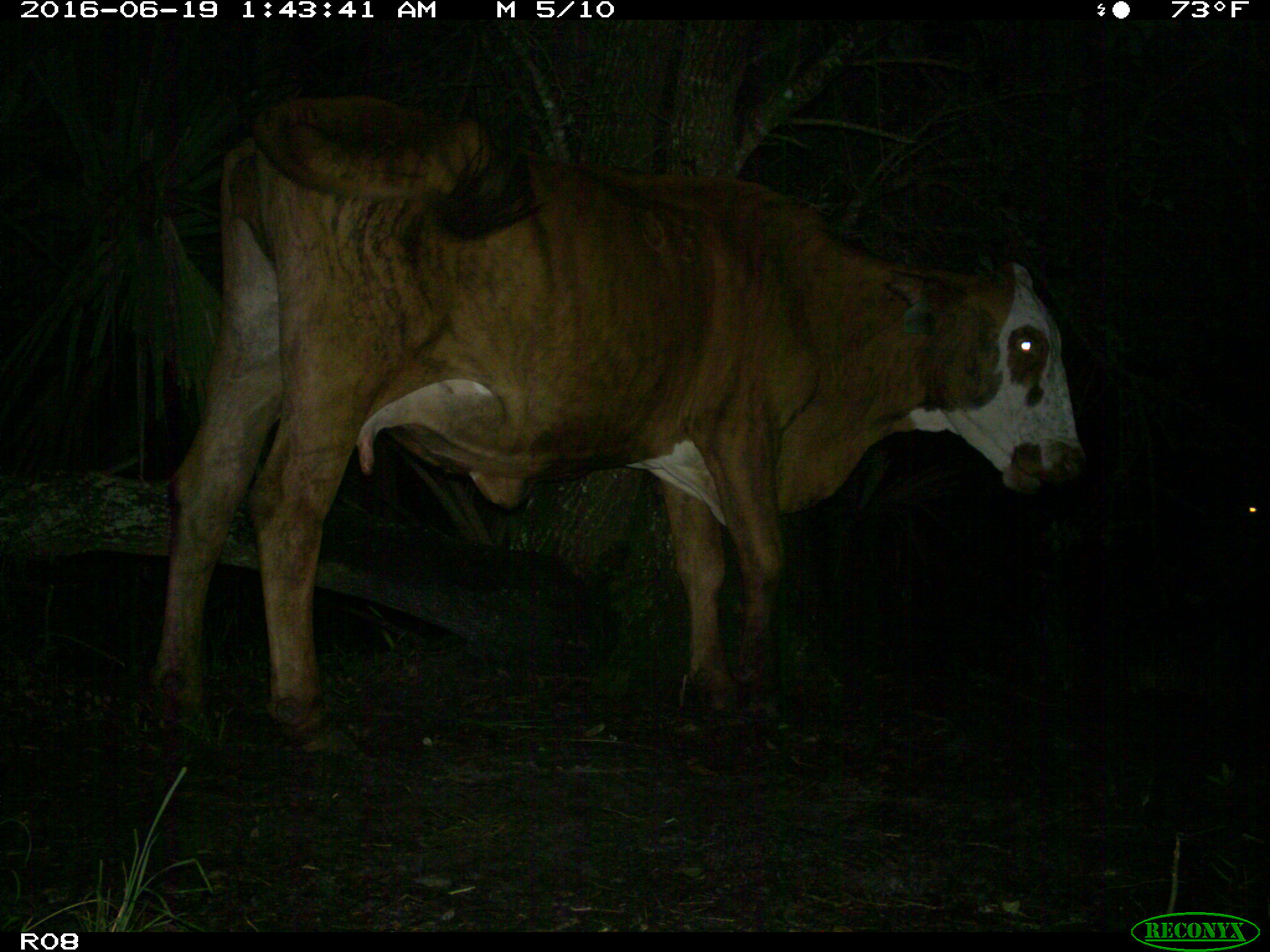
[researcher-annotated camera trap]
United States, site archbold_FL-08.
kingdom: Animalia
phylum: Chordata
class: Mammalia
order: Artiodactyla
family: Bovidae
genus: Bos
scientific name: Bos taurus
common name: domestic cow